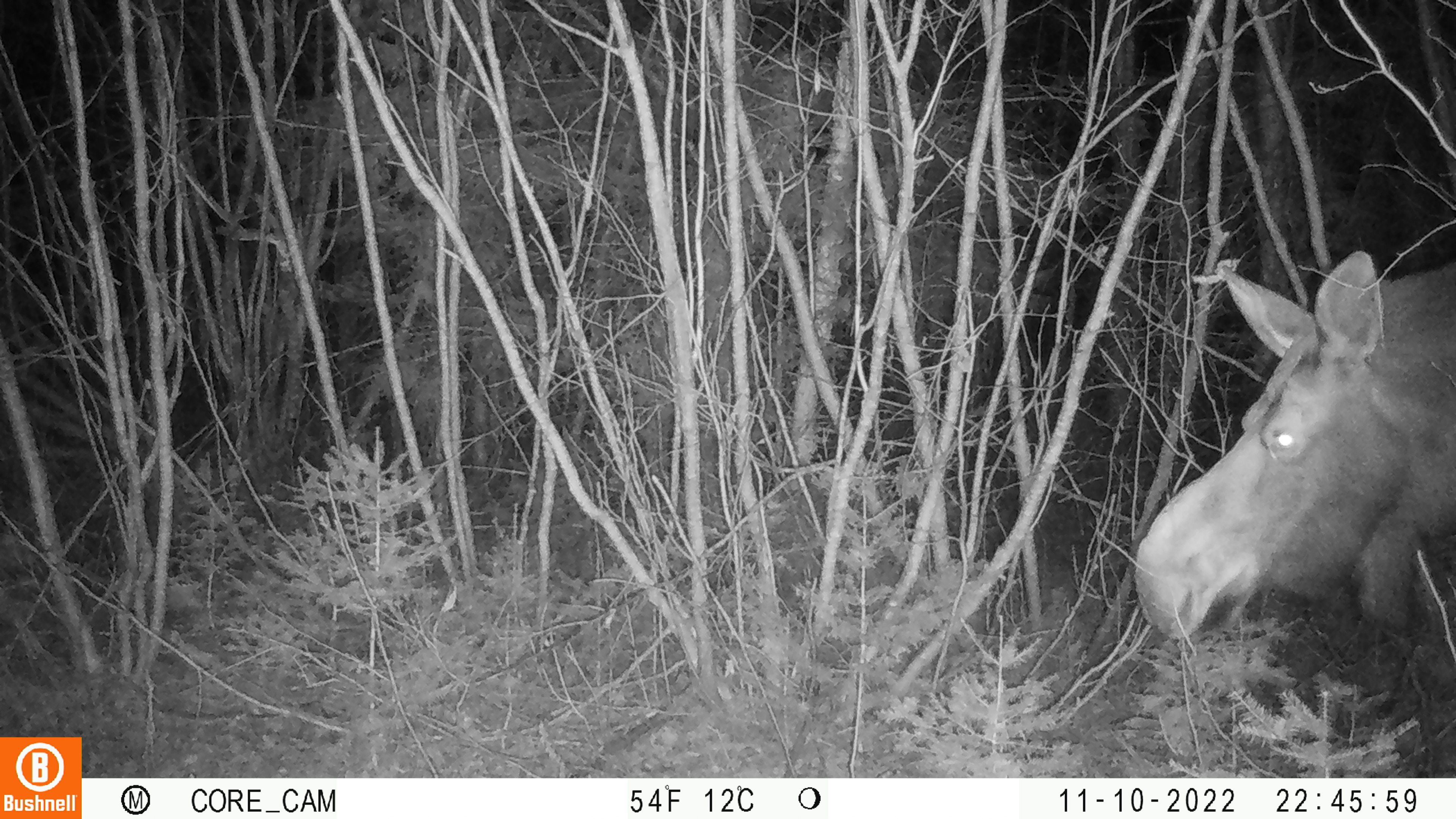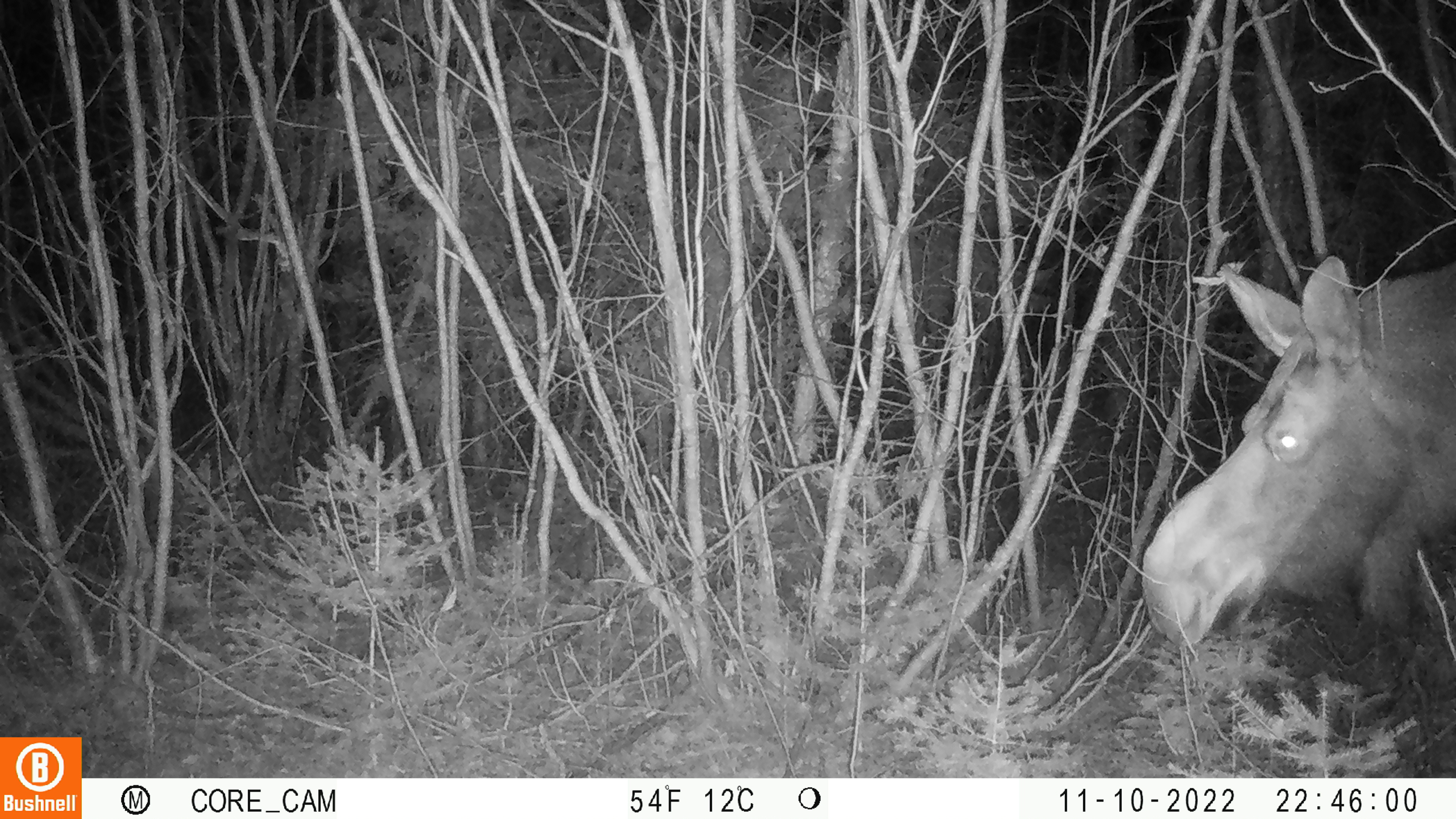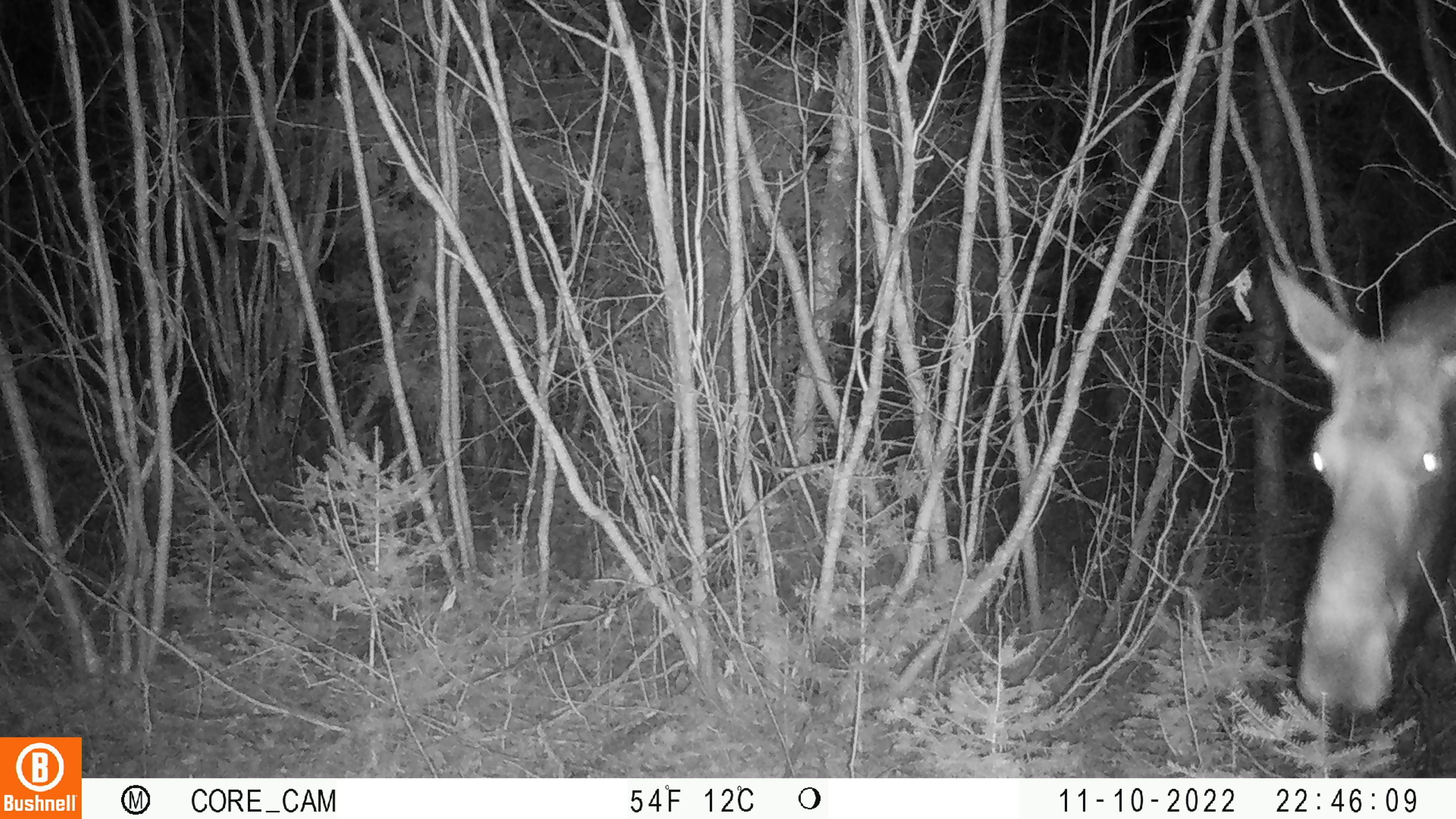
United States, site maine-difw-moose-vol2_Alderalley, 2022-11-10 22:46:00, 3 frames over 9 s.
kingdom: Animalia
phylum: Chordata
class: Mammalia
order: Artiodactyla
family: Cervidae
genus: Alces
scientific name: Alces alces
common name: moose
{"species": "moose (Alces alces)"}